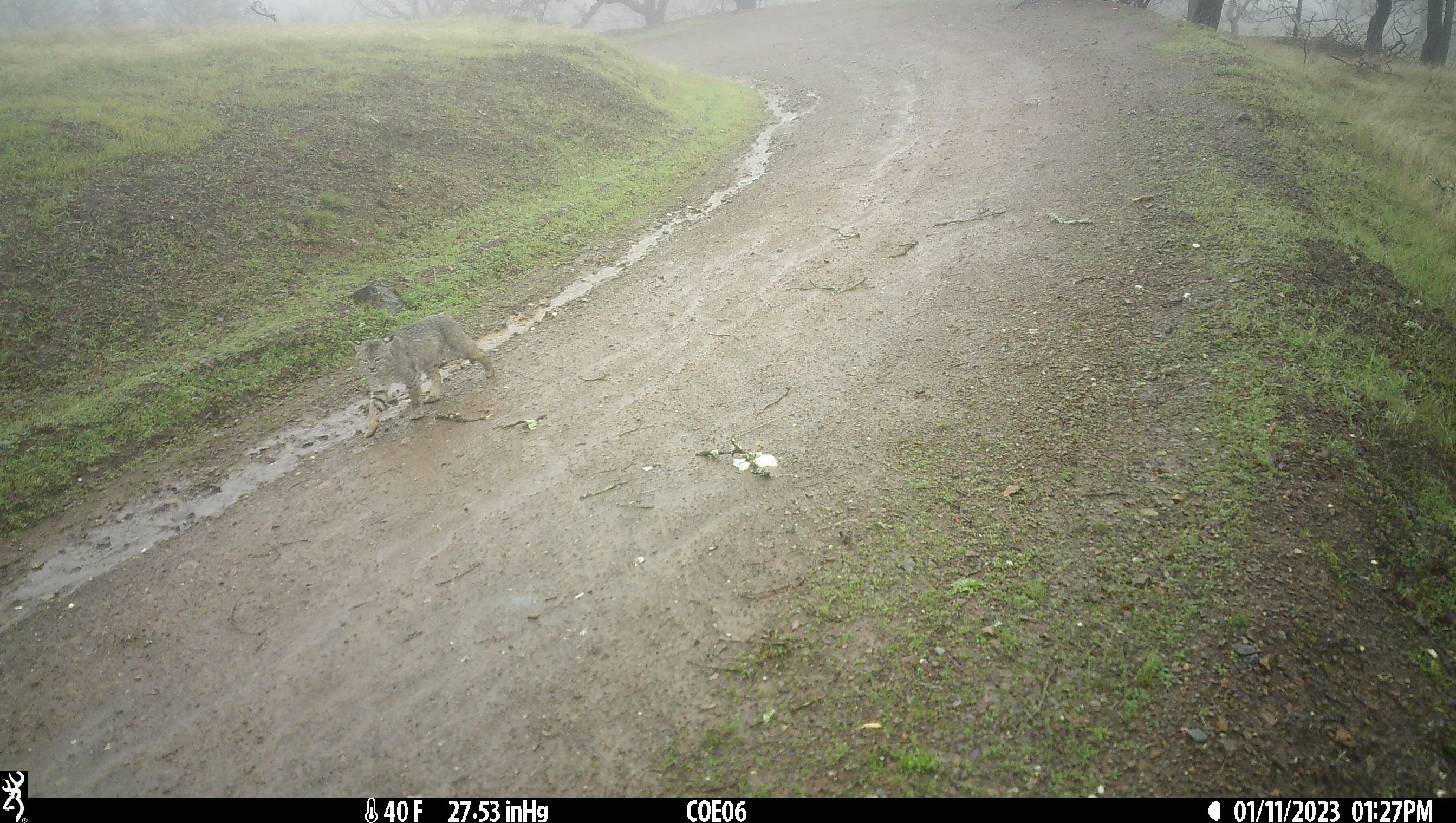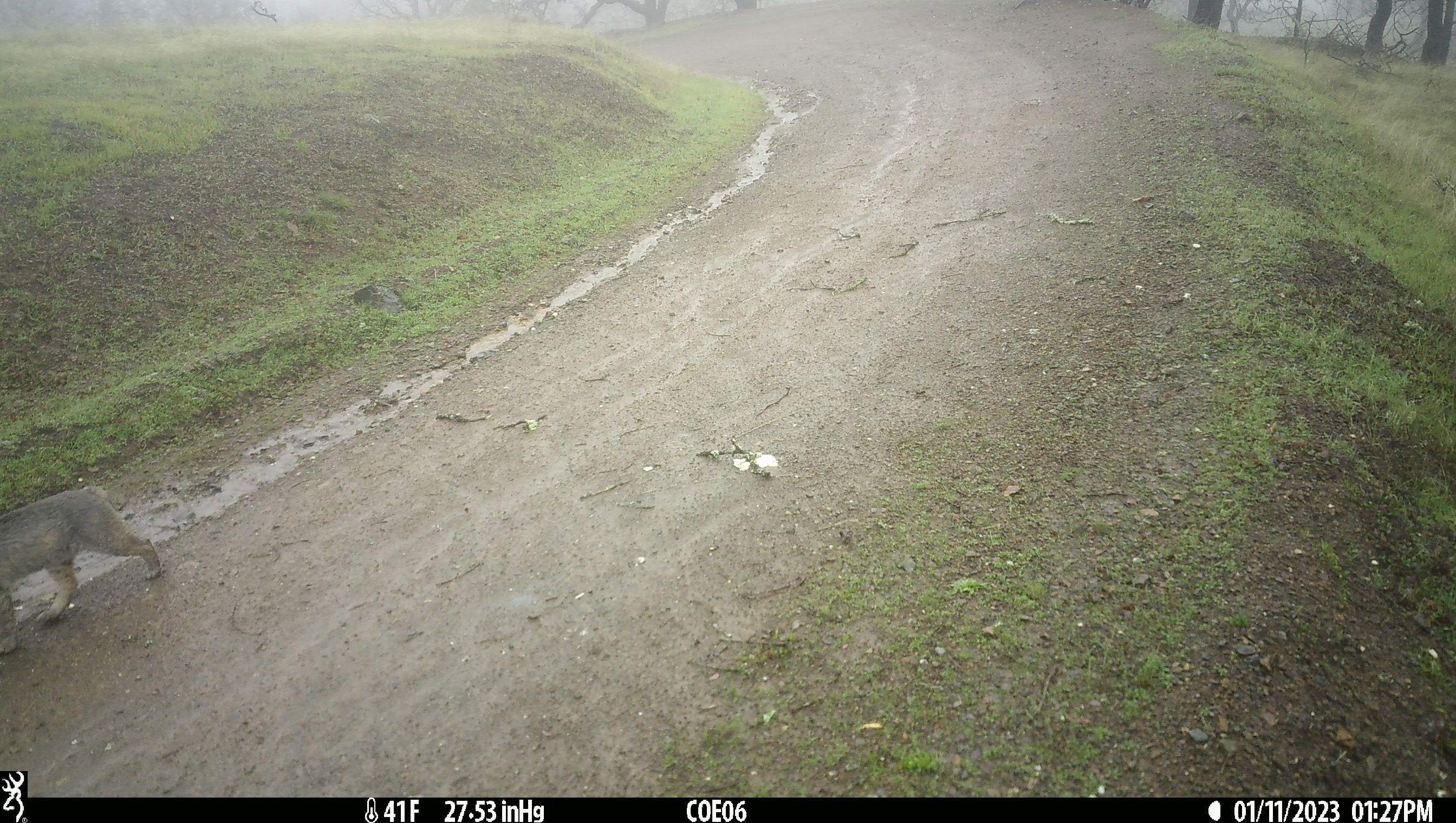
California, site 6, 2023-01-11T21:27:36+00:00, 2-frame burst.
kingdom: Animalia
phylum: Chordata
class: Mammalia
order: Carnivora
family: Felidae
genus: Lynx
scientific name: Lynx rufus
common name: bobcat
Bobcat (Lynx rufus).